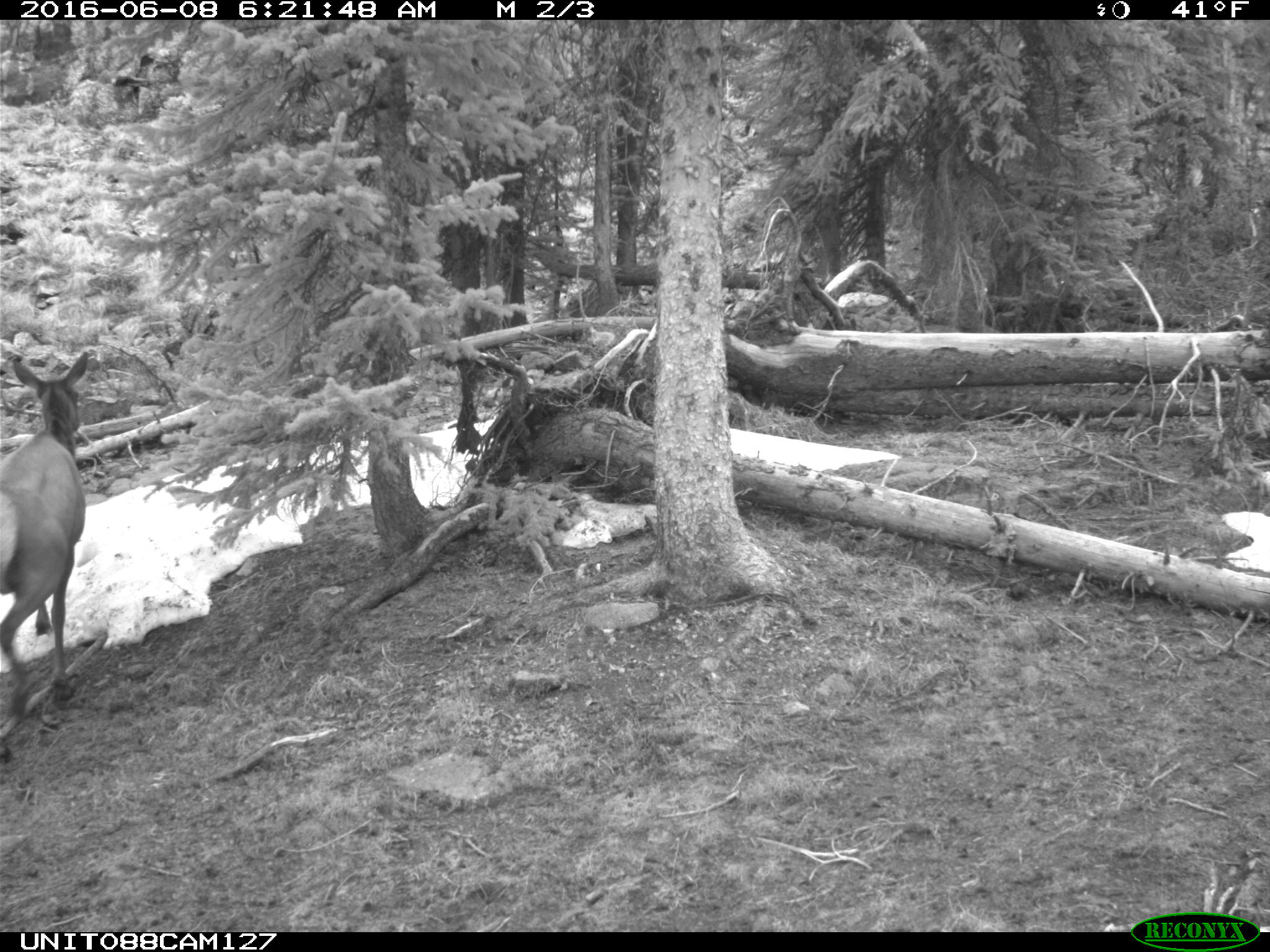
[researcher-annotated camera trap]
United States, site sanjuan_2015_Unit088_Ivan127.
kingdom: Animalia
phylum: Chordata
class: Mammalia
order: Artiodactyla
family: Cervidae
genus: Cervus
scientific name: Cervus elaphus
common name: red deer